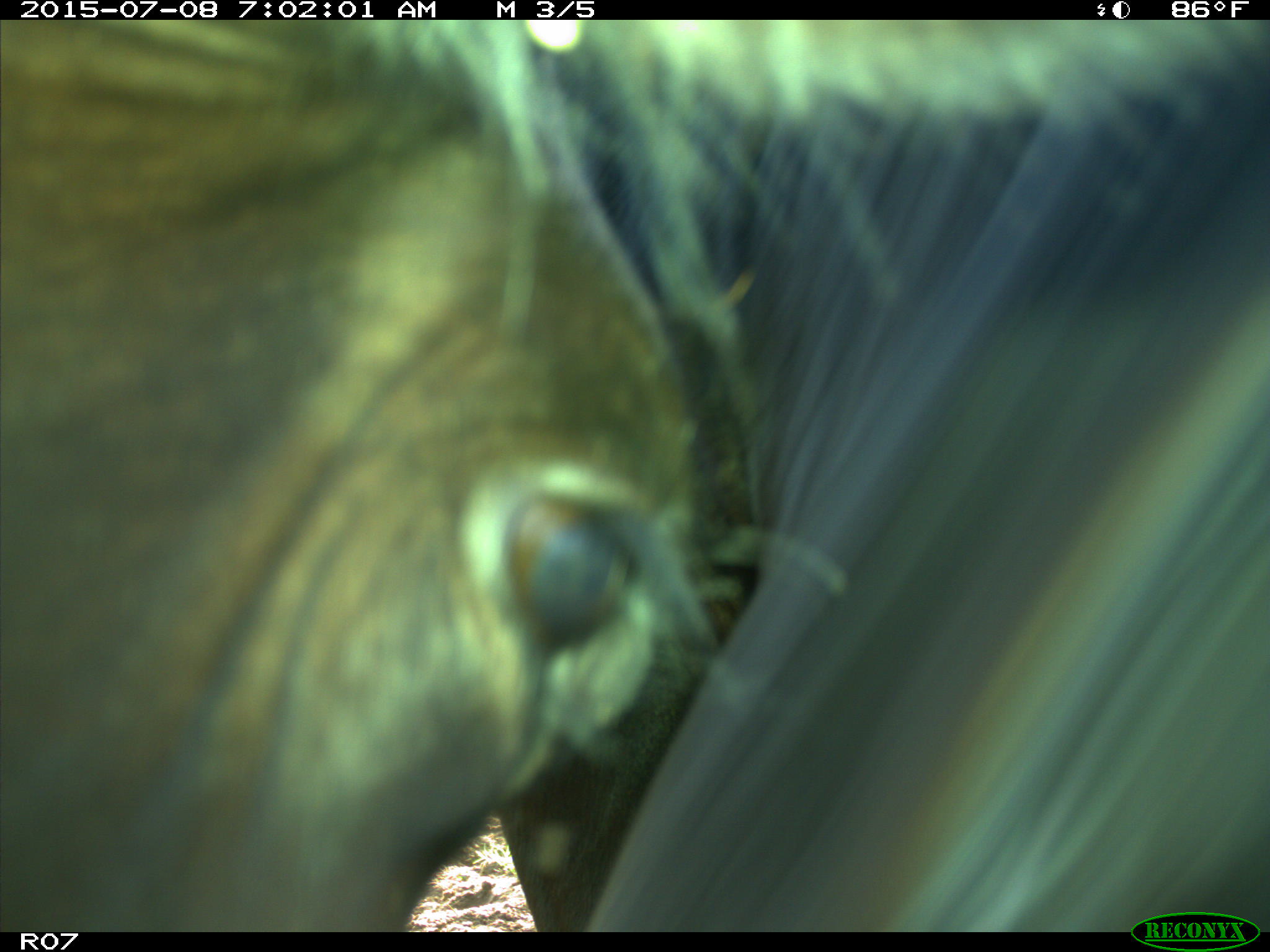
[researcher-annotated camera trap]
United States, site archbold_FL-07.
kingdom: Animalia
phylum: Chordata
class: Mammalia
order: Artiodactyla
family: Bovidae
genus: Bos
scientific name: Bos taurus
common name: domestic cow